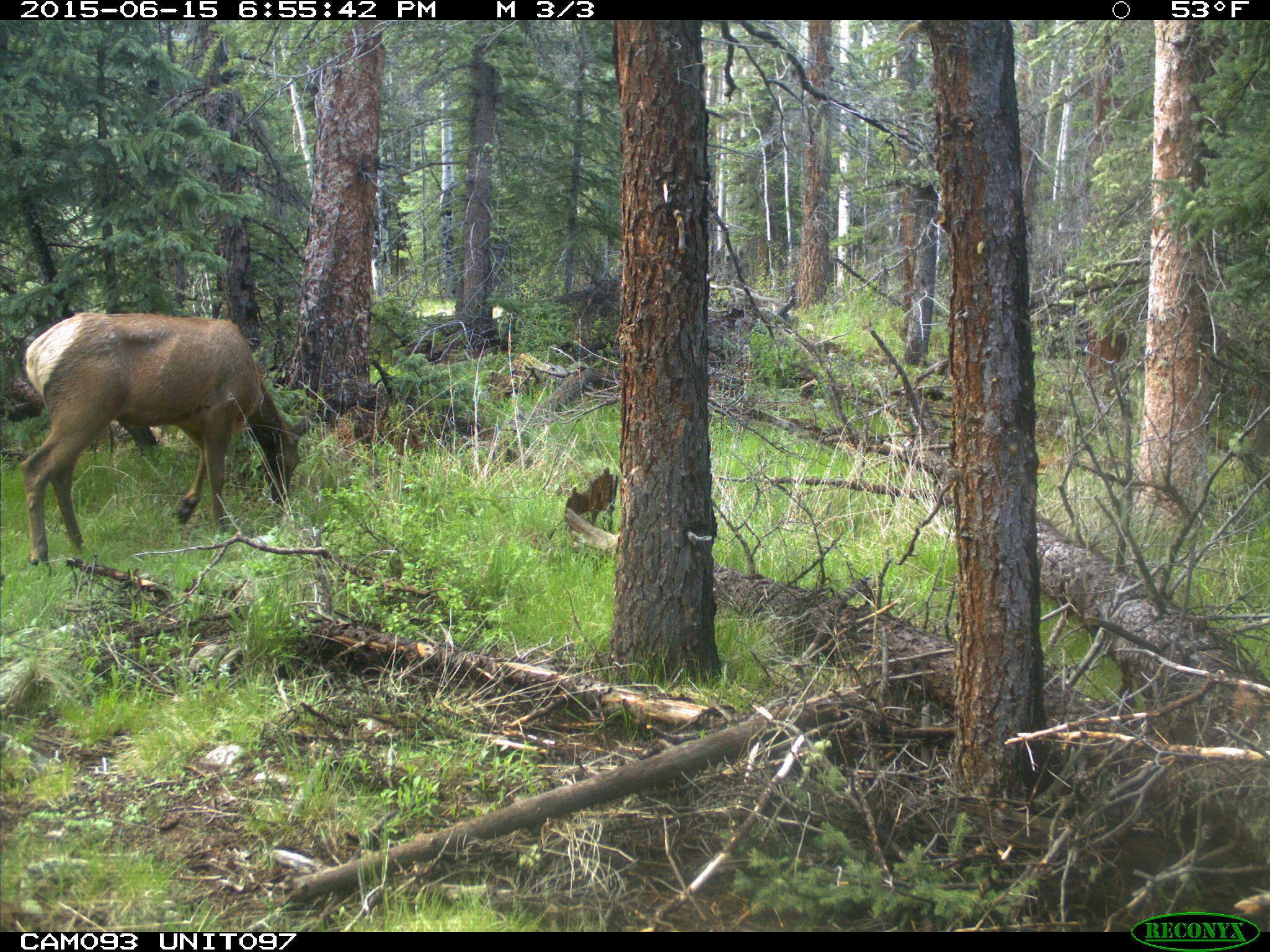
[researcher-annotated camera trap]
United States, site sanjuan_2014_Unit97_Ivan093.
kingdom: Animalia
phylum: Chordata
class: Mammalia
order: Artiodactyla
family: Cervidae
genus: Cervus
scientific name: Cervus elaphus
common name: red deer